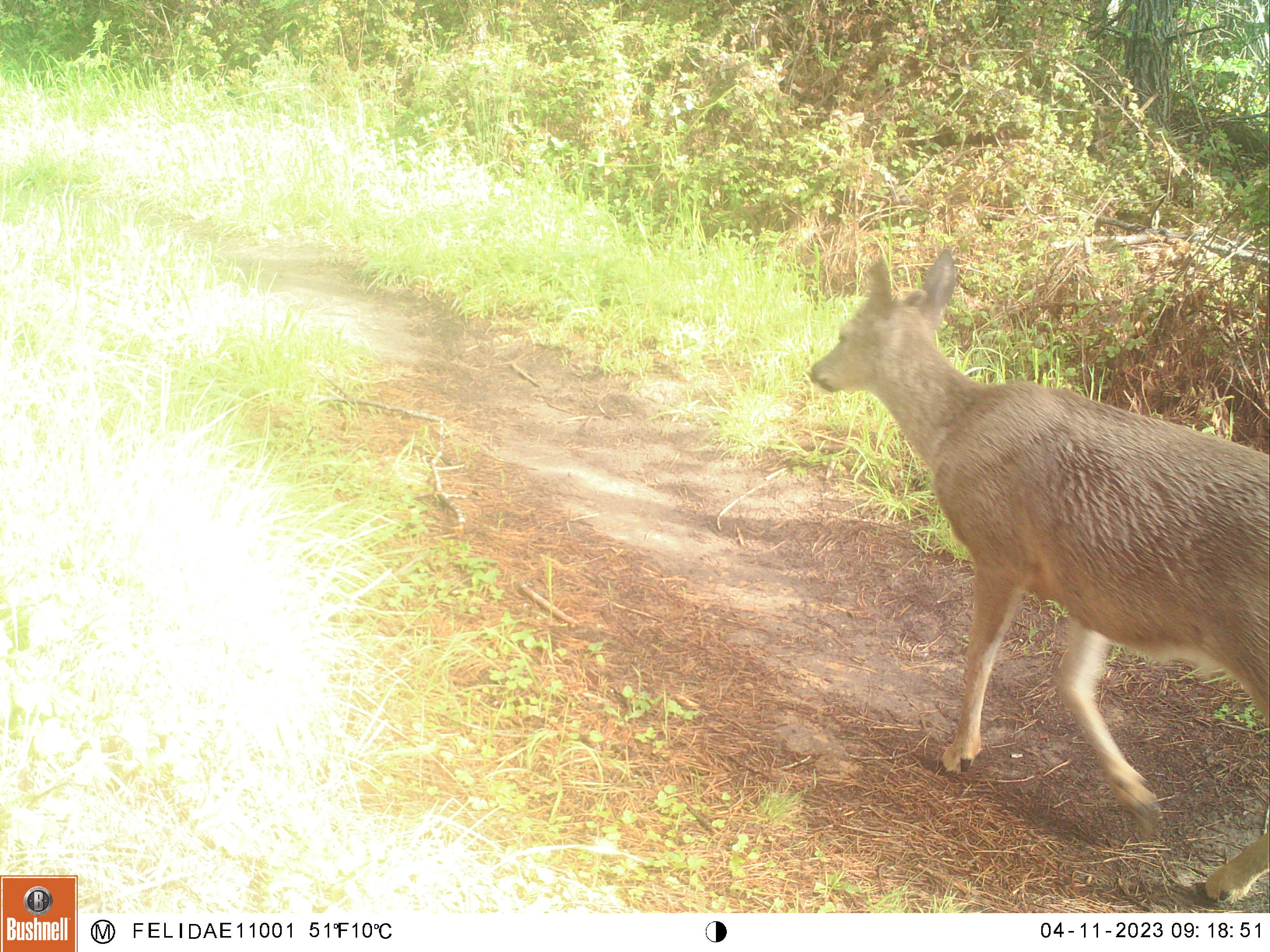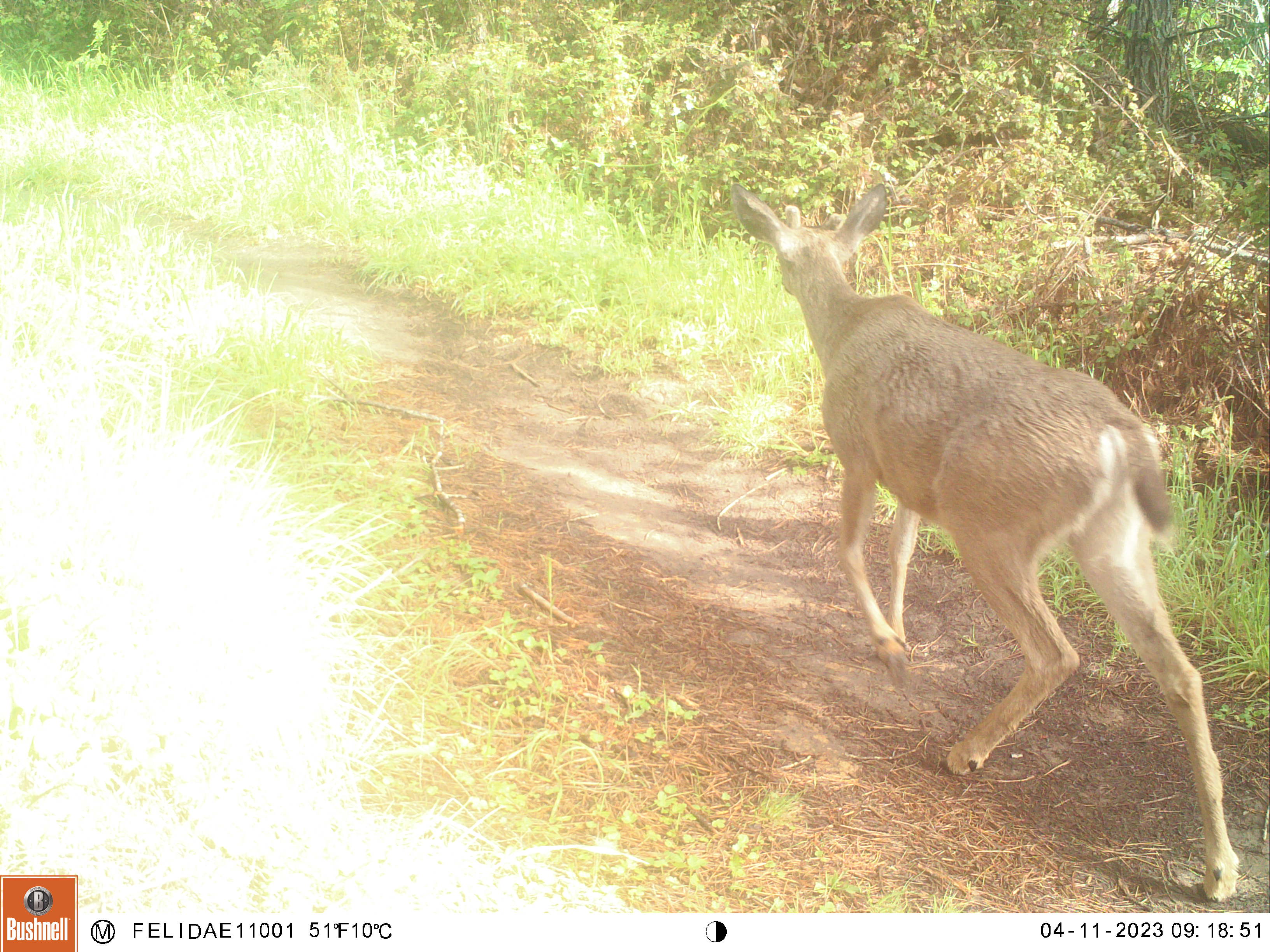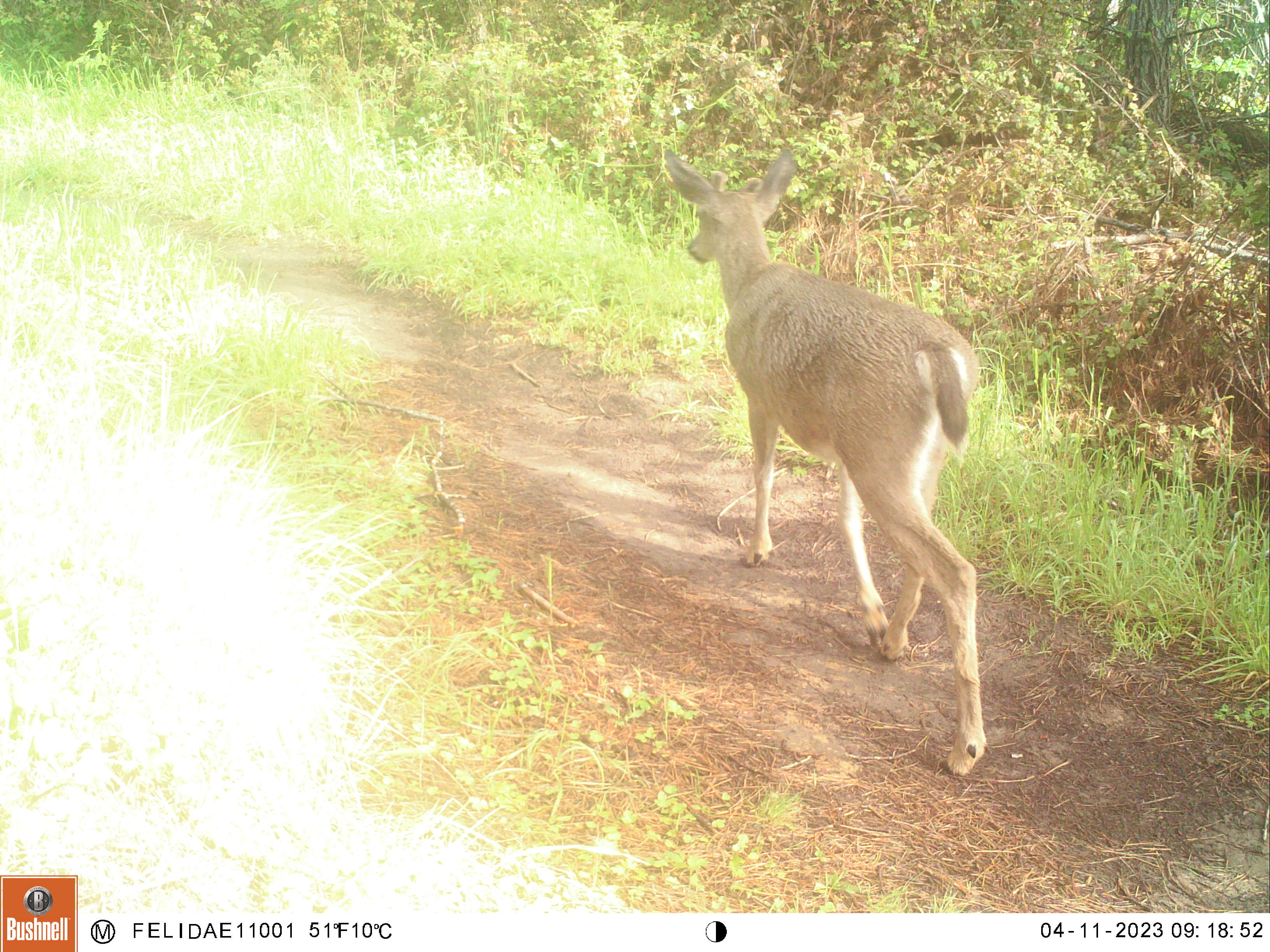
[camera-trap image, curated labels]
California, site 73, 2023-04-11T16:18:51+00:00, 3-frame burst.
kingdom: Animalia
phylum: Chordata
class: Mammalia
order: Artiodactyla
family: Cervidae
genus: Odocoileus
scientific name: Odocoileus hemionus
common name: mule deer